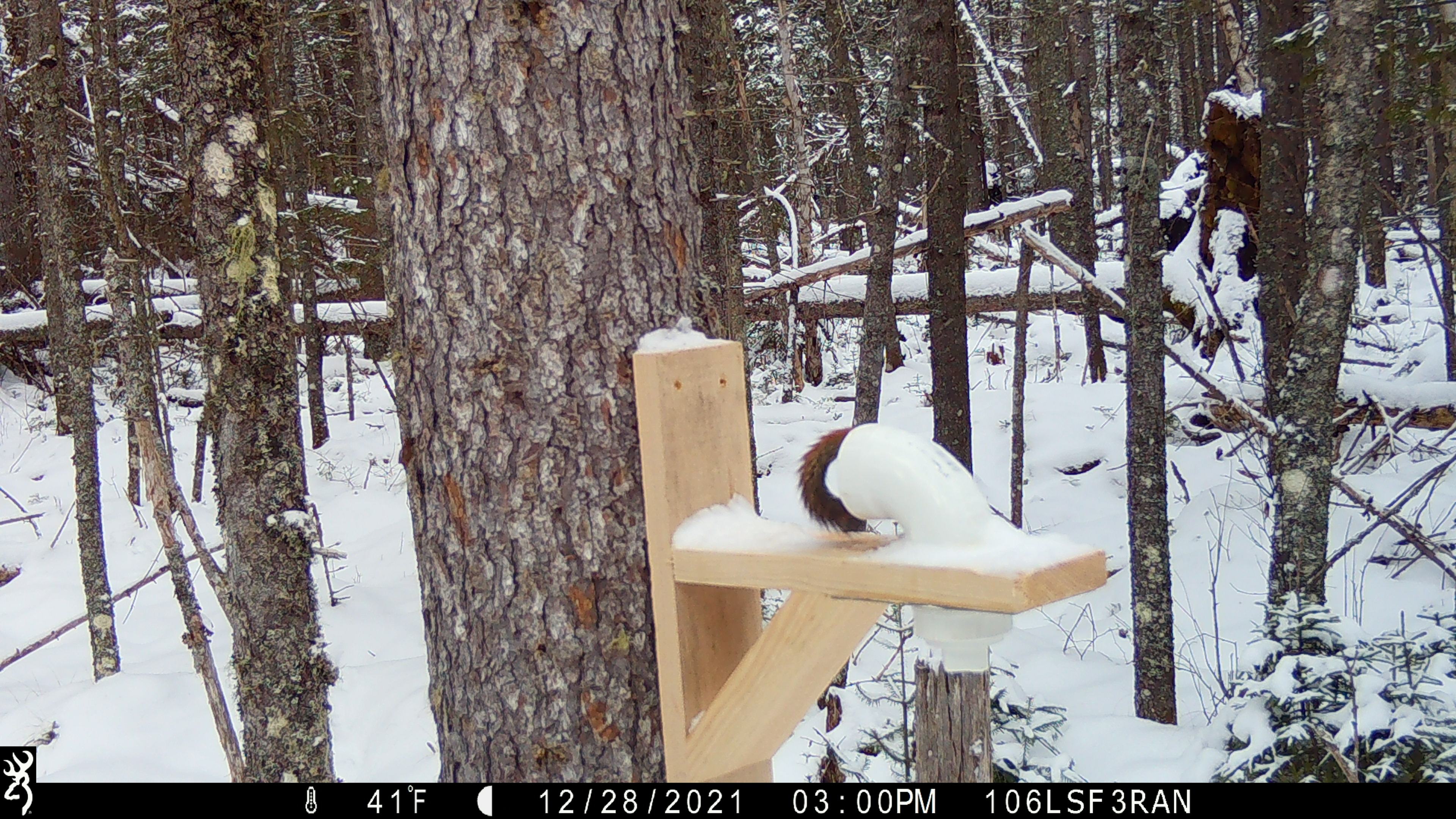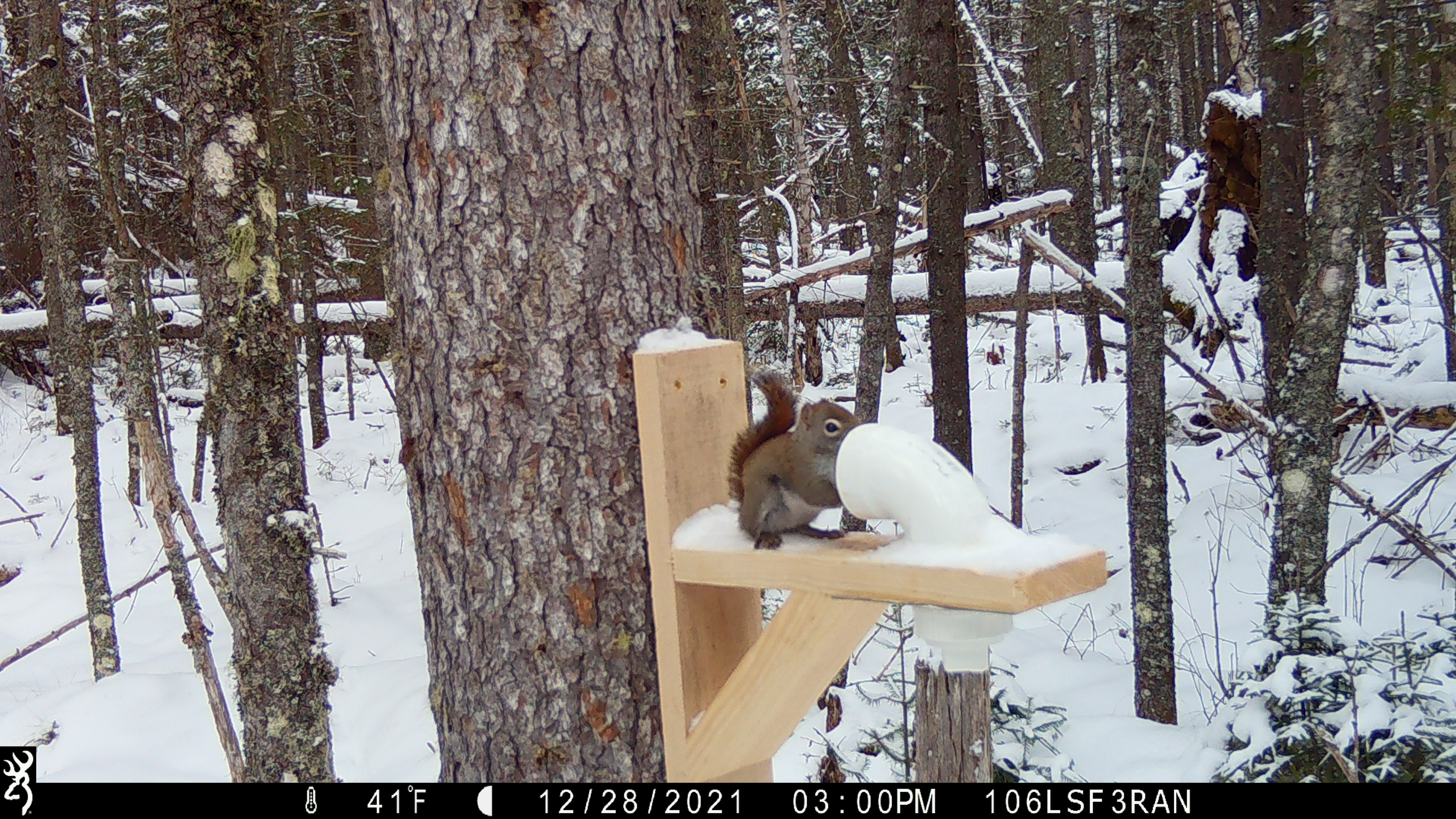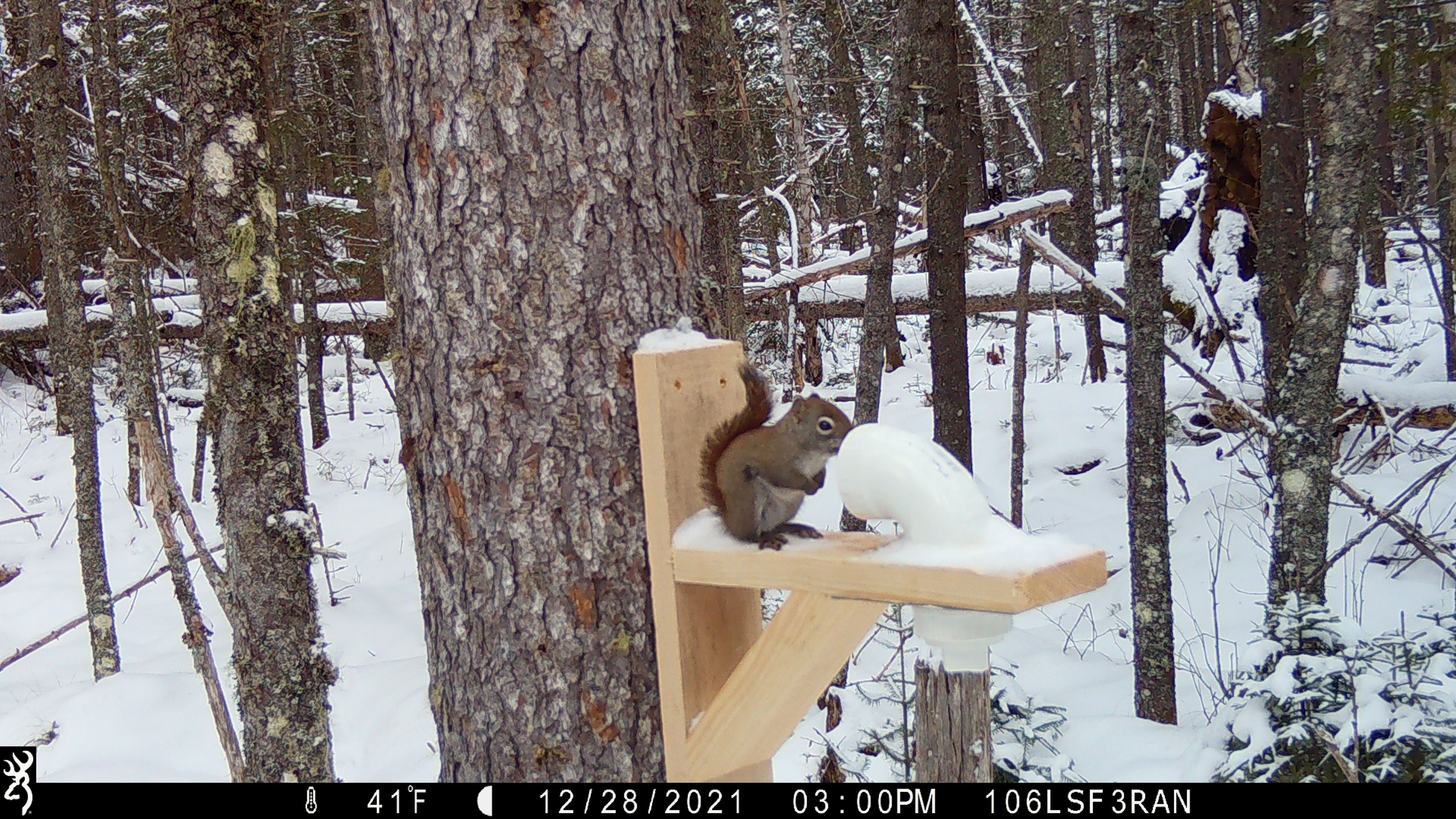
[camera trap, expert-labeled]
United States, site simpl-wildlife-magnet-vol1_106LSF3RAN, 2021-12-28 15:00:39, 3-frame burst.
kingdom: Animalia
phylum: Chordata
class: Mammalia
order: Rodentia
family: Sciuridae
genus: Tamiasciurus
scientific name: Tamiasciurus hudsonicus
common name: red squirrel